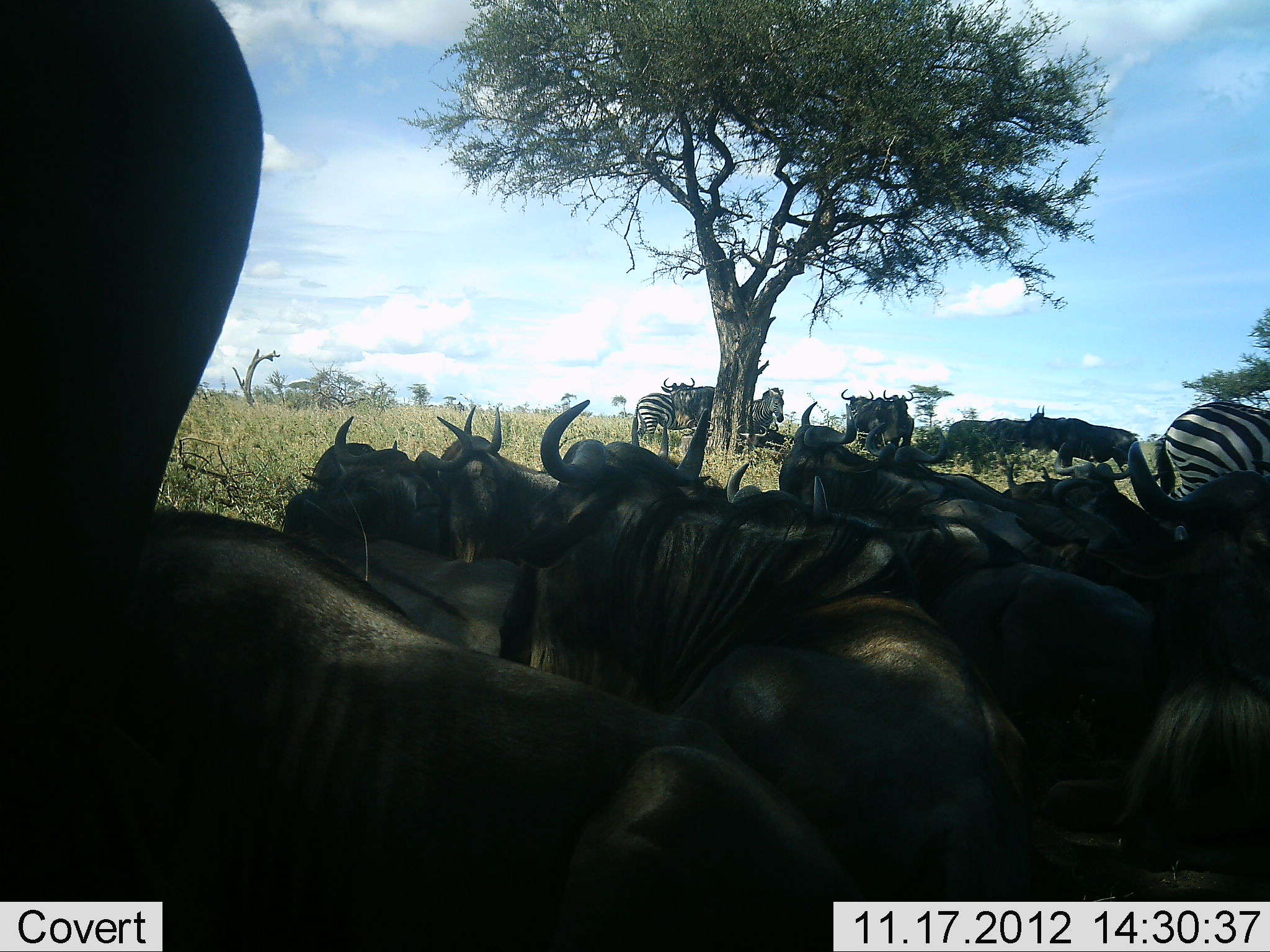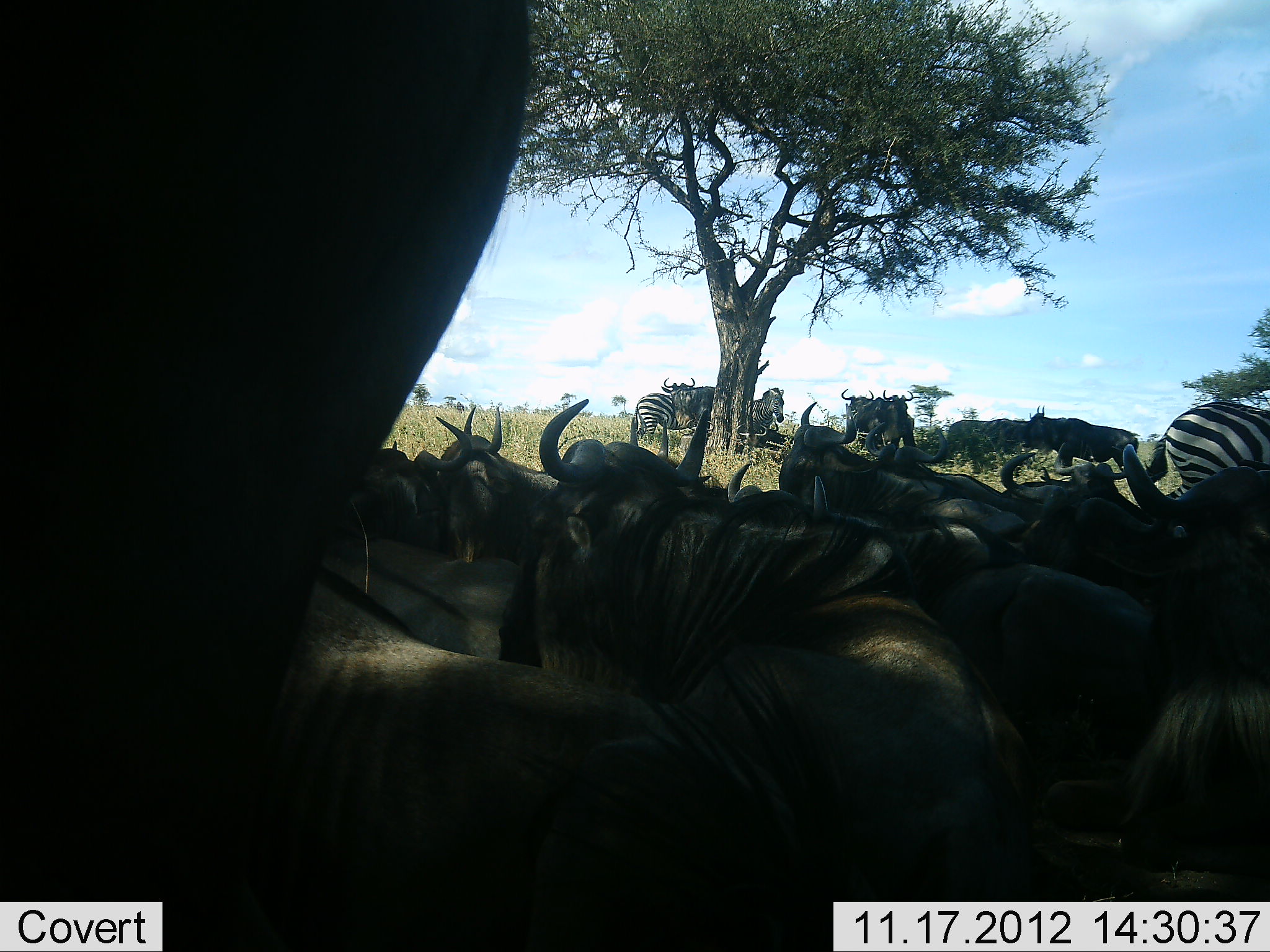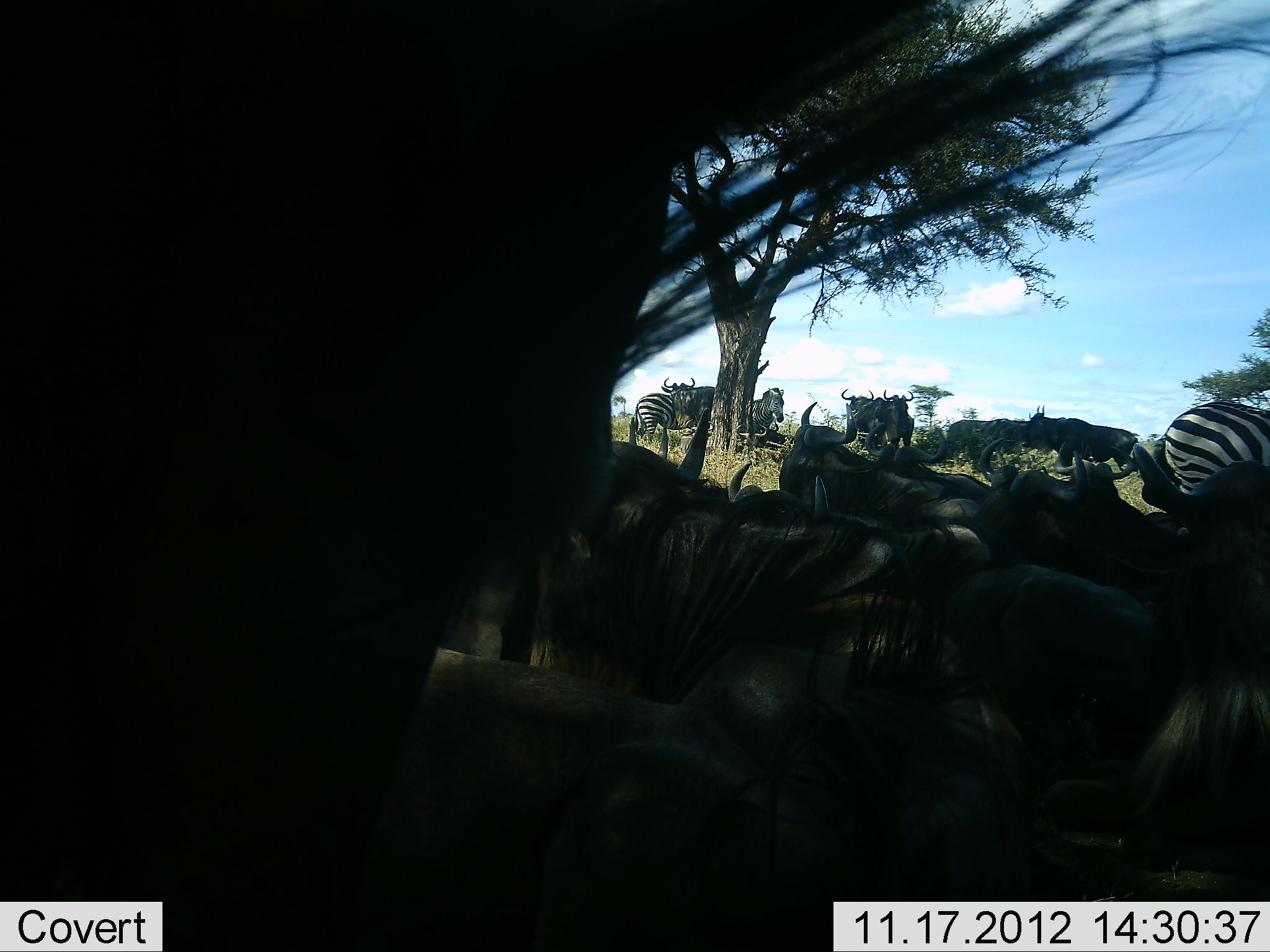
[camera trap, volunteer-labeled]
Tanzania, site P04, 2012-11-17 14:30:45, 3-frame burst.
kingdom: Animalia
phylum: Chordata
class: Mammalia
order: Artiodactyla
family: Bovidae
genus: Connochaetes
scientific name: Connochaetes taurinus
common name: blue wildebeest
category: wildebeest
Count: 11-50.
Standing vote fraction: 55%.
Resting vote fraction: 82%.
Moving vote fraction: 0%.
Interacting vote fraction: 0%.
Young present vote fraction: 0%.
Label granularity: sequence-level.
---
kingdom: Animalia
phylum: Chordata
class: Mammalia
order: Perissodactyla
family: Equidae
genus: Equus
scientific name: Equus quagga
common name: plains zebra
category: zebra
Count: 3.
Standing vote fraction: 80%.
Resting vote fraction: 40%.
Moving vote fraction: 10%.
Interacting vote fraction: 0%.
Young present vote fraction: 0%.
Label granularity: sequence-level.